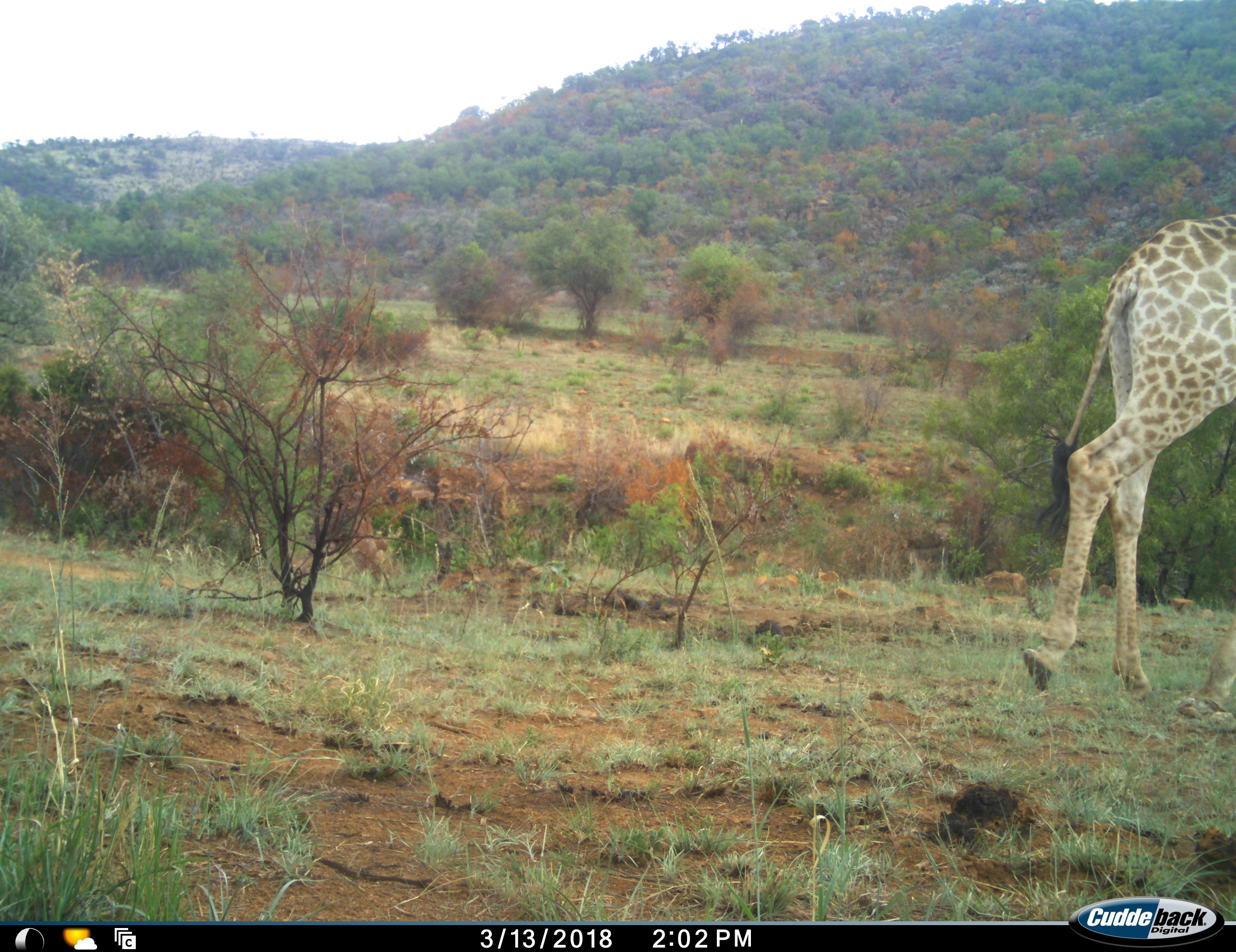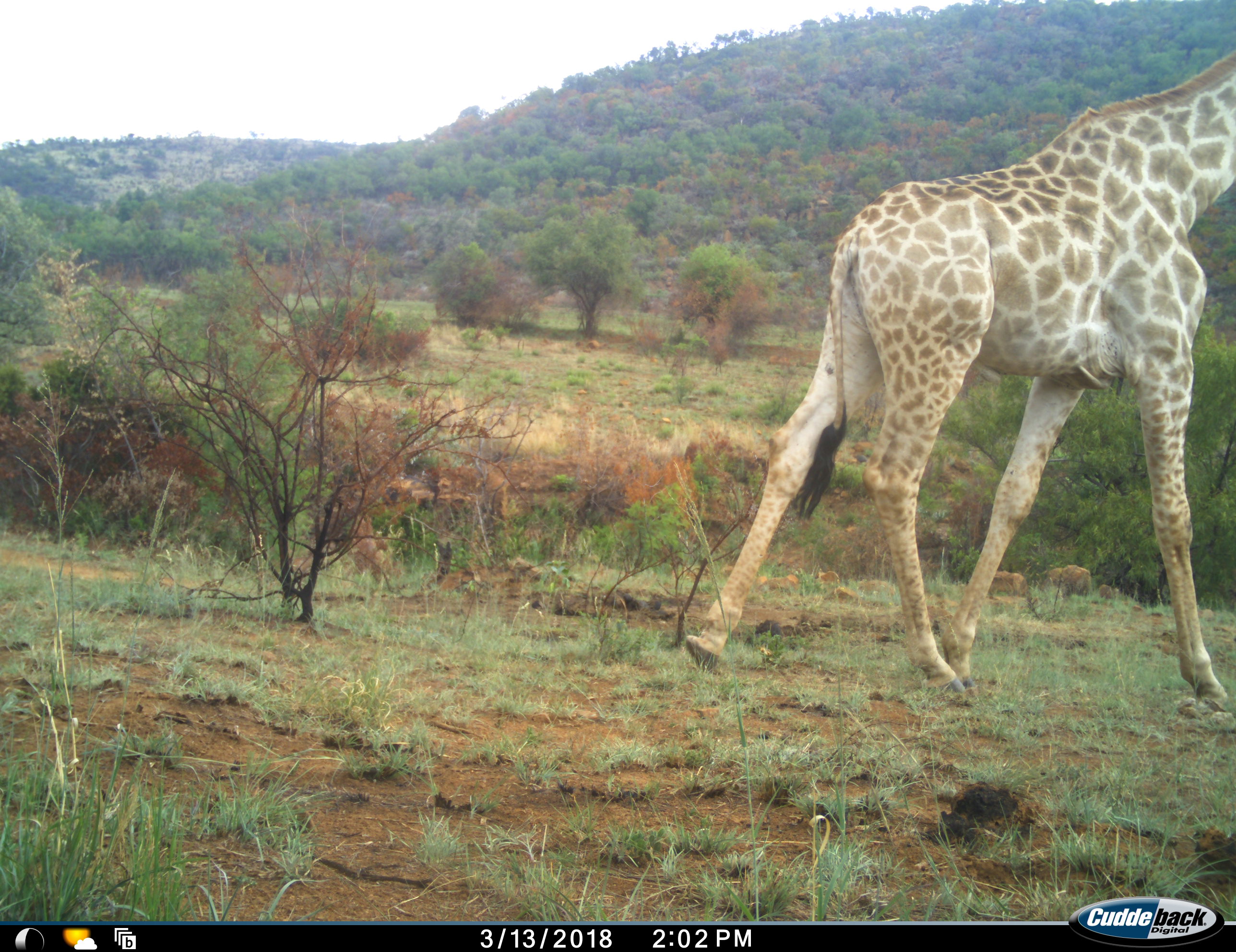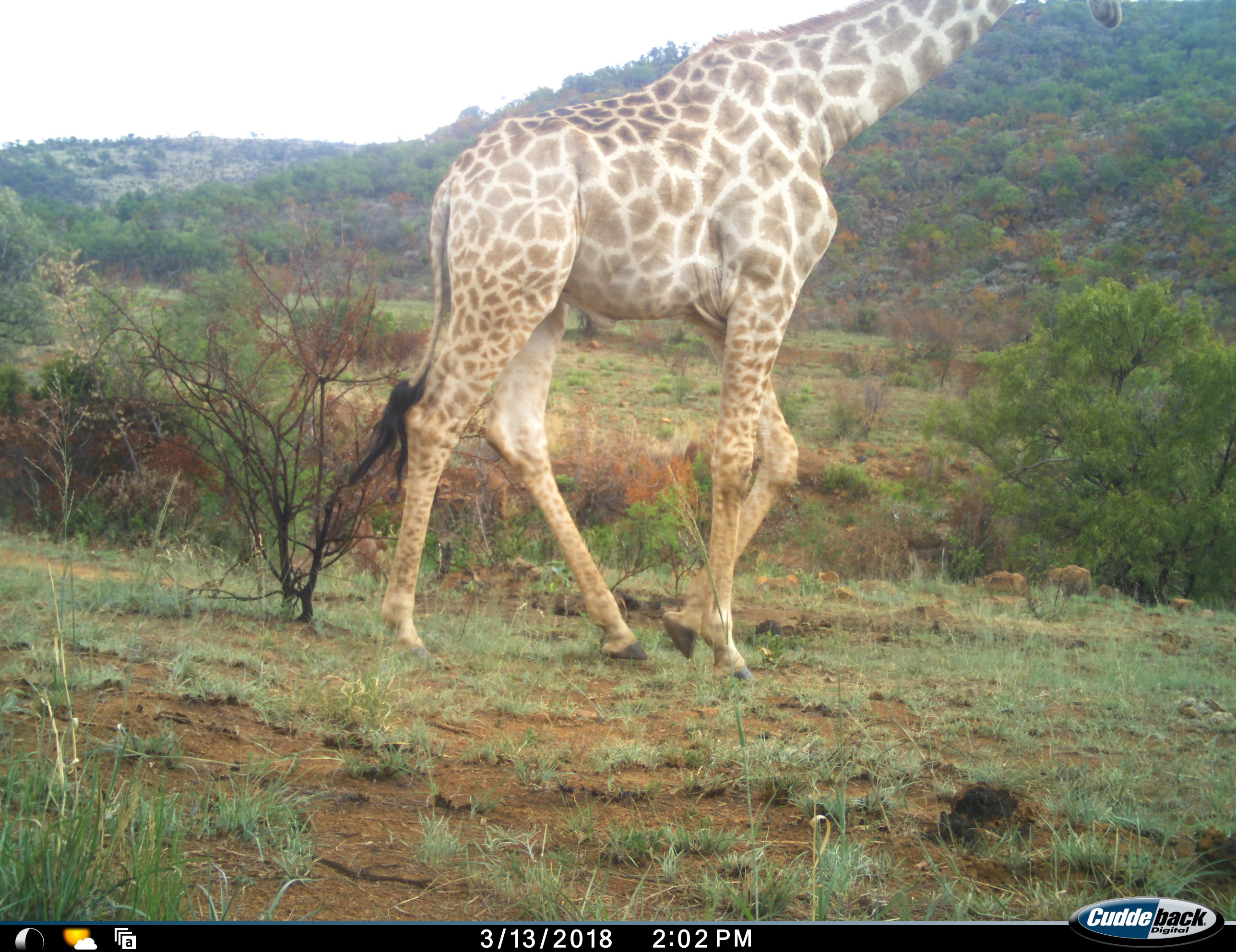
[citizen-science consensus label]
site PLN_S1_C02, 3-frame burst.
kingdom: Animalia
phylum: Chordata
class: Mammalia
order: Artiodactyla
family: Giraffidae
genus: Giraffa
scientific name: Giraffa camelopardalis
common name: giraffe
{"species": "giraffe (Giraffa camelopardalis)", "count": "1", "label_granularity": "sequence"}